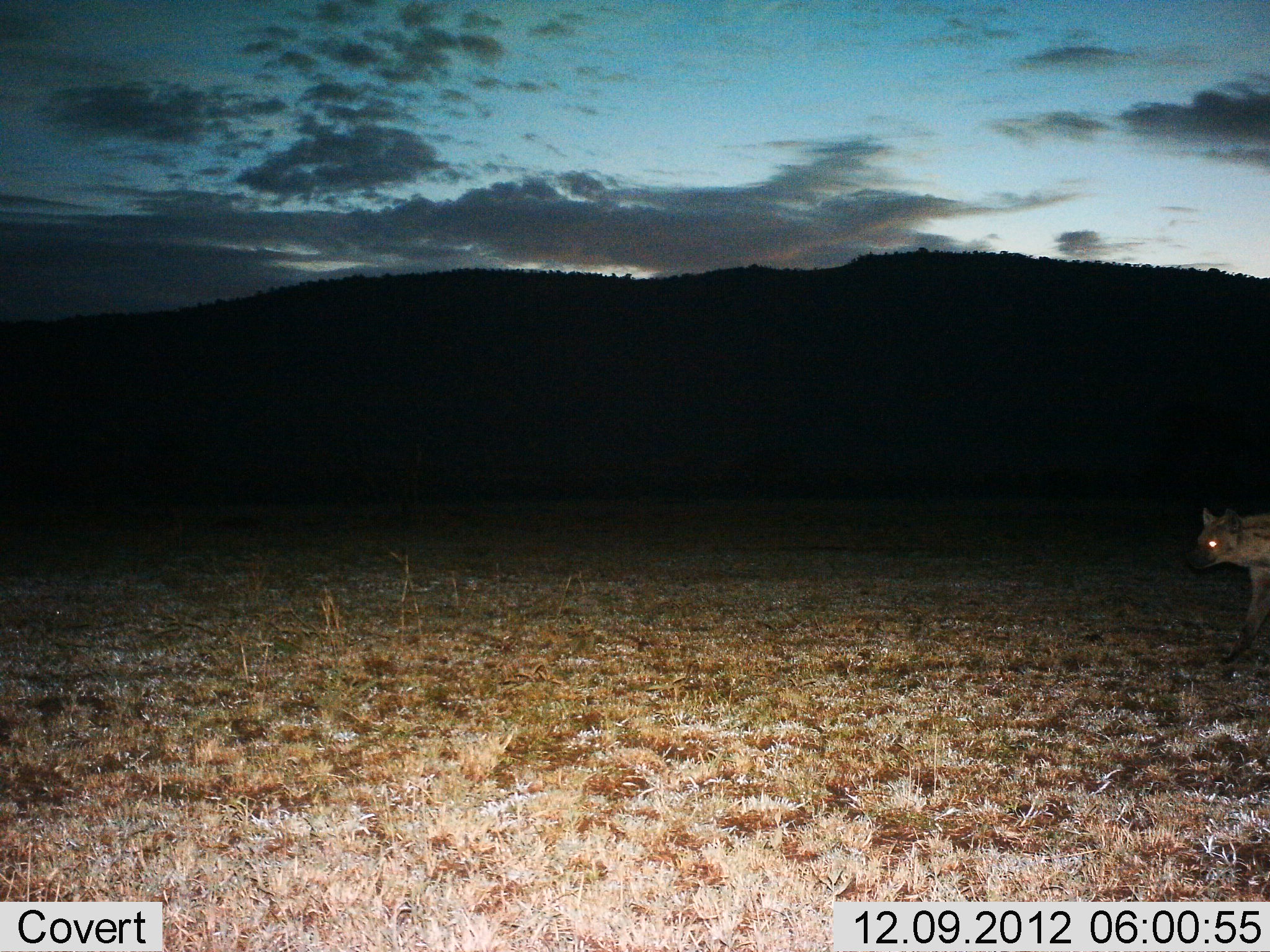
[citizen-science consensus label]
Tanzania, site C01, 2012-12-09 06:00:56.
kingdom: Animalia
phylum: Chordata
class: Mammalia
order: Carnivora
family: Hyaenidae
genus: Crocuta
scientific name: Crocuta crocuta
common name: spotted hyena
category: hyenaspotted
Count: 1.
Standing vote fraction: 23%.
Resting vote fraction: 0%.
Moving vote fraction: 77%.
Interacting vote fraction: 0%.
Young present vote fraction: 0%.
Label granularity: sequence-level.